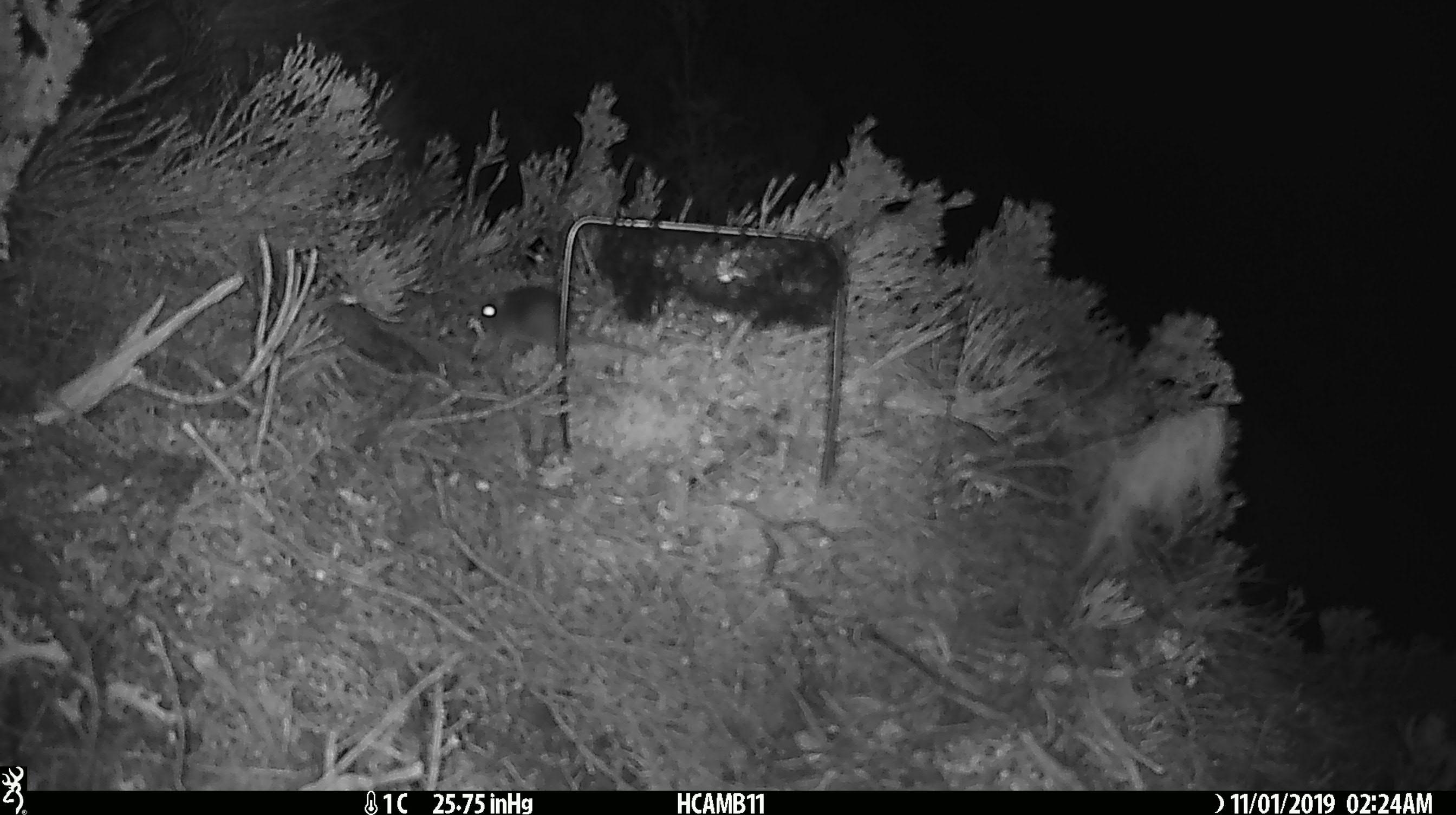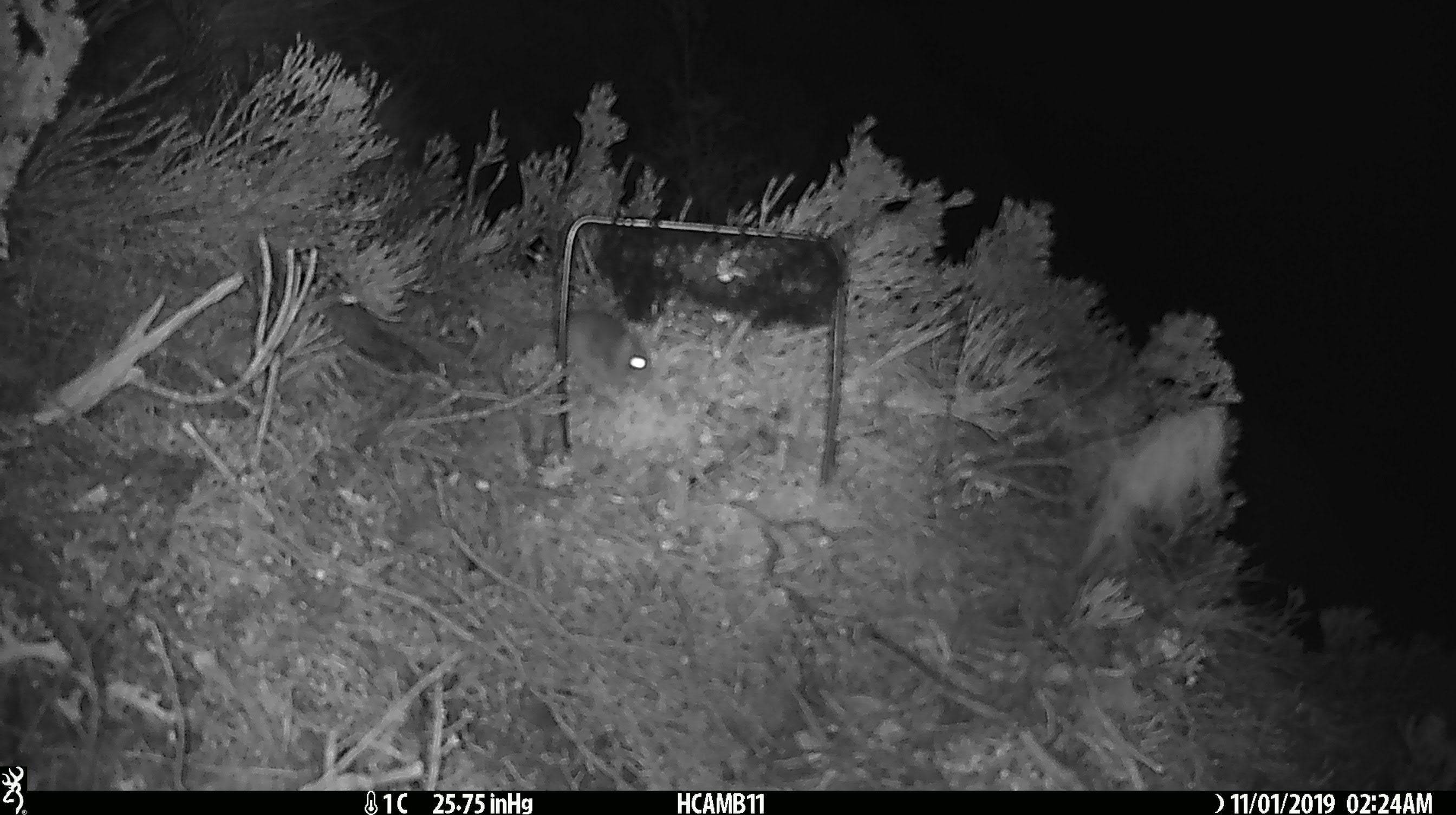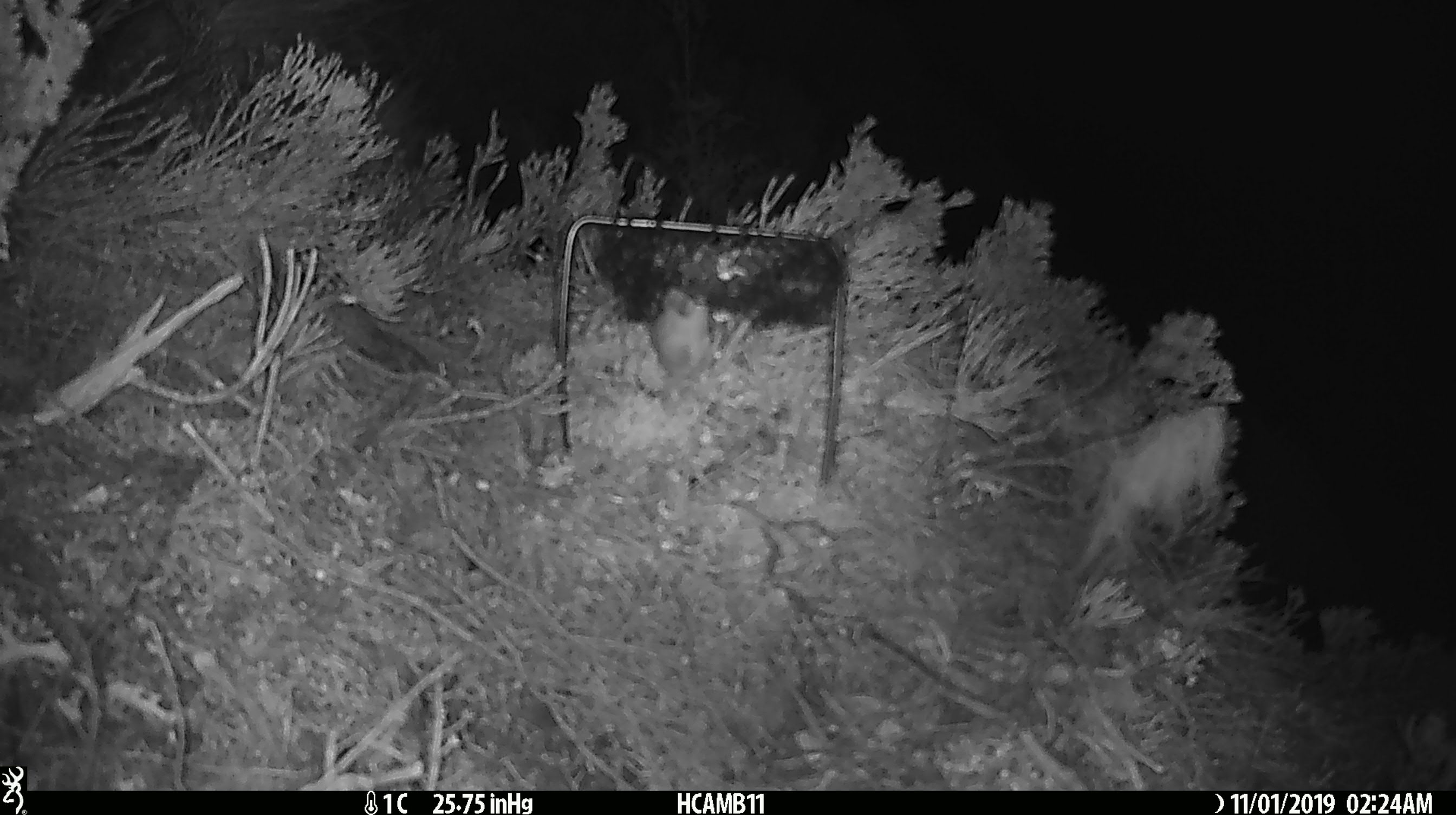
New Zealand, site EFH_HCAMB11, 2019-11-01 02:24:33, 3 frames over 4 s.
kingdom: Animalia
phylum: Chordata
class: Mammalia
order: Rodentia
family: Muridae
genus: Mus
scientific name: Mus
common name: mouse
Mouse (Mus).